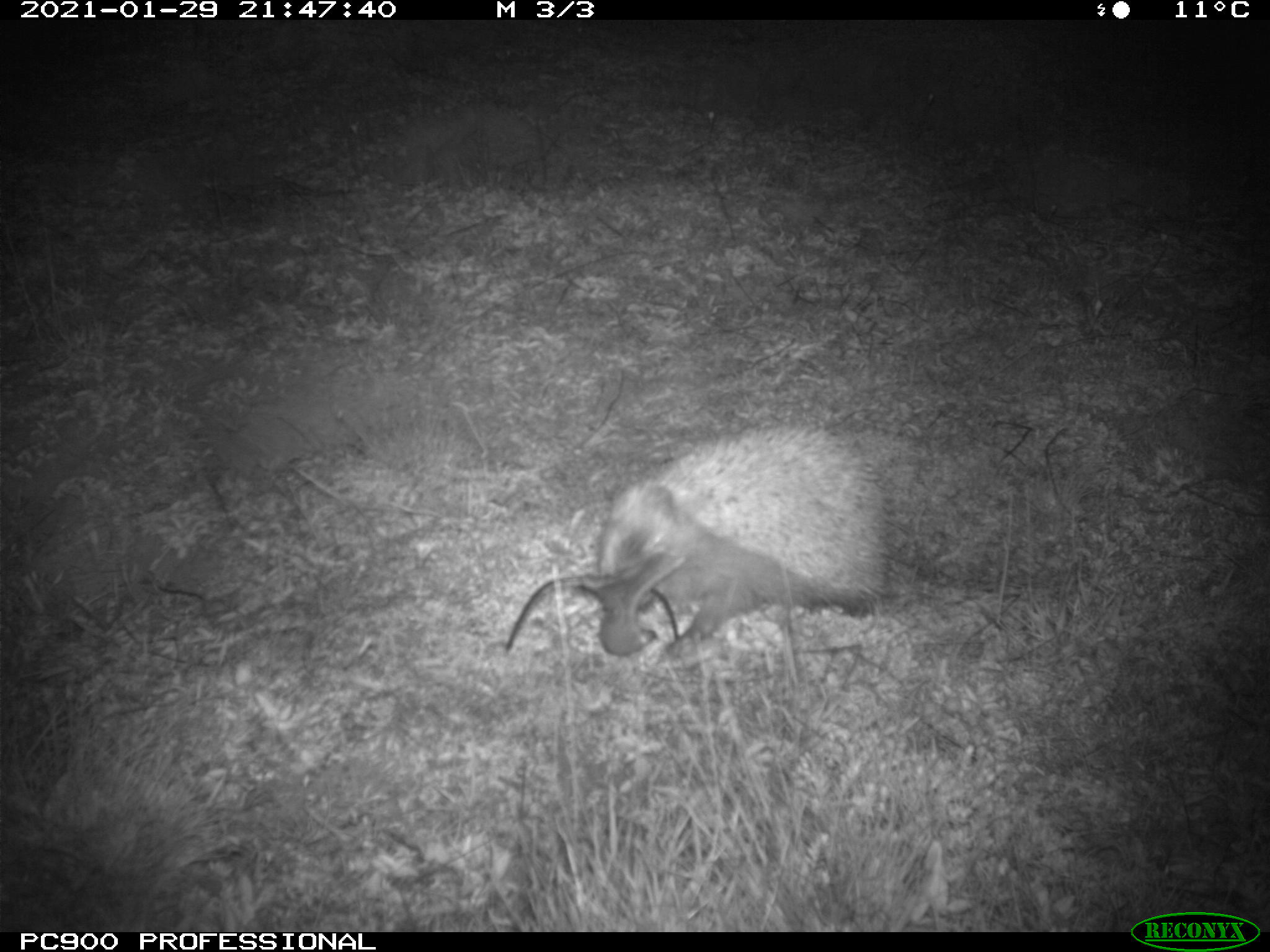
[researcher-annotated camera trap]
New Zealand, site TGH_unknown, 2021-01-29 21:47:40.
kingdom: Animalia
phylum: Chordata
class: Mammalia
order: Eulipotyphla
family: Erinaceidae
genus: Erinaceus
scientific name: Erinaceus europaeus europaeus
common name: european hedgehog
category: hedgehog